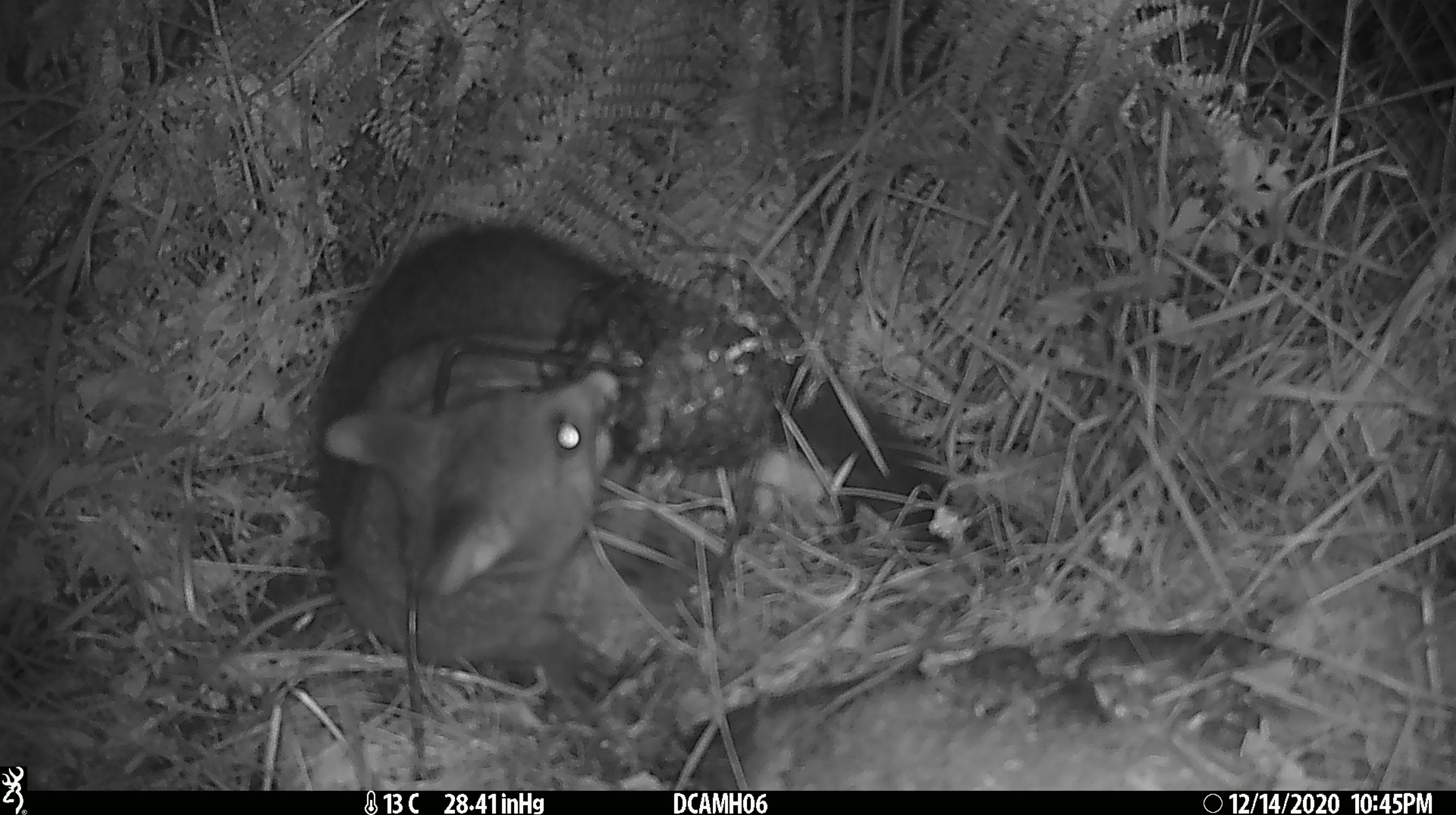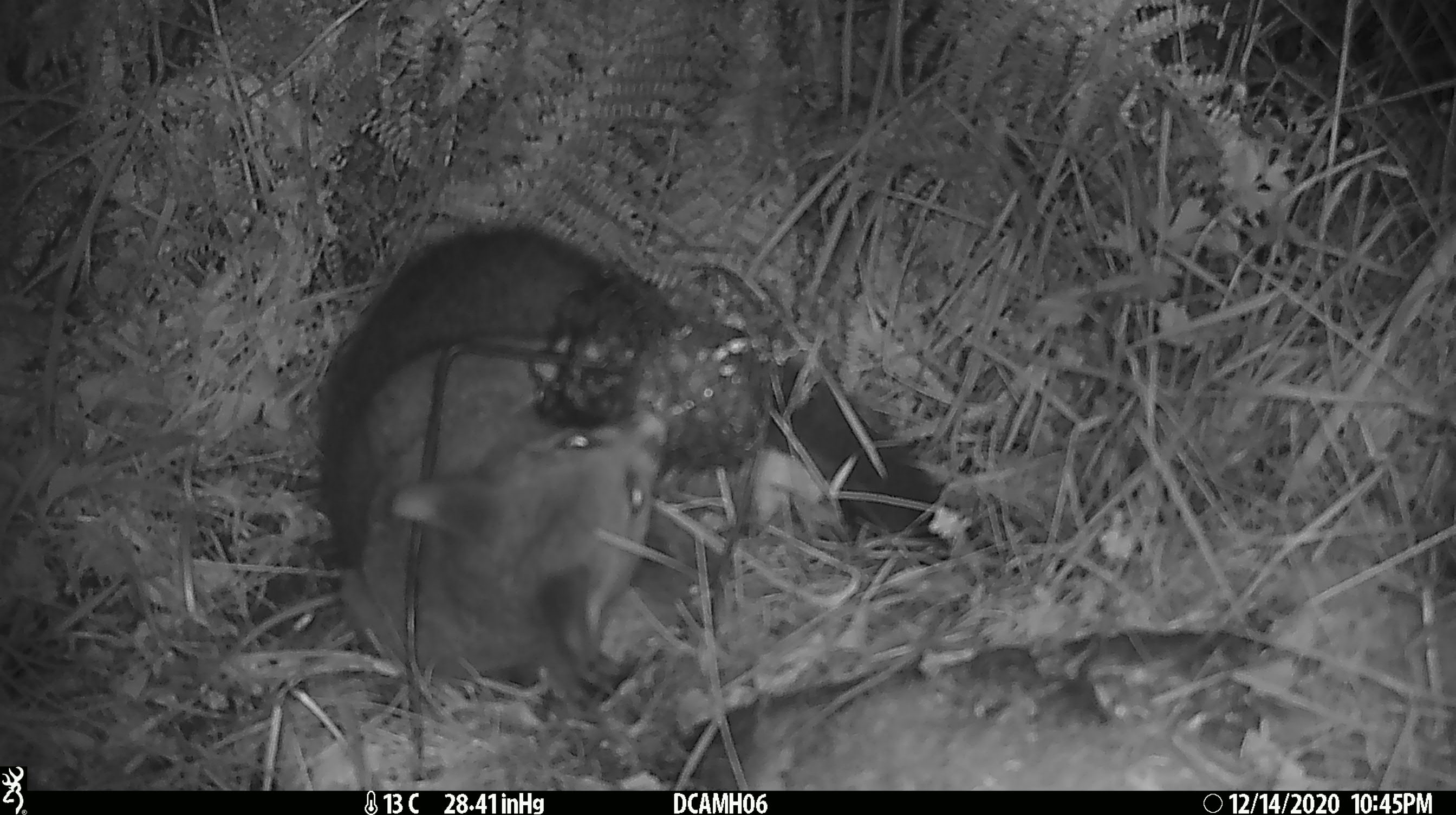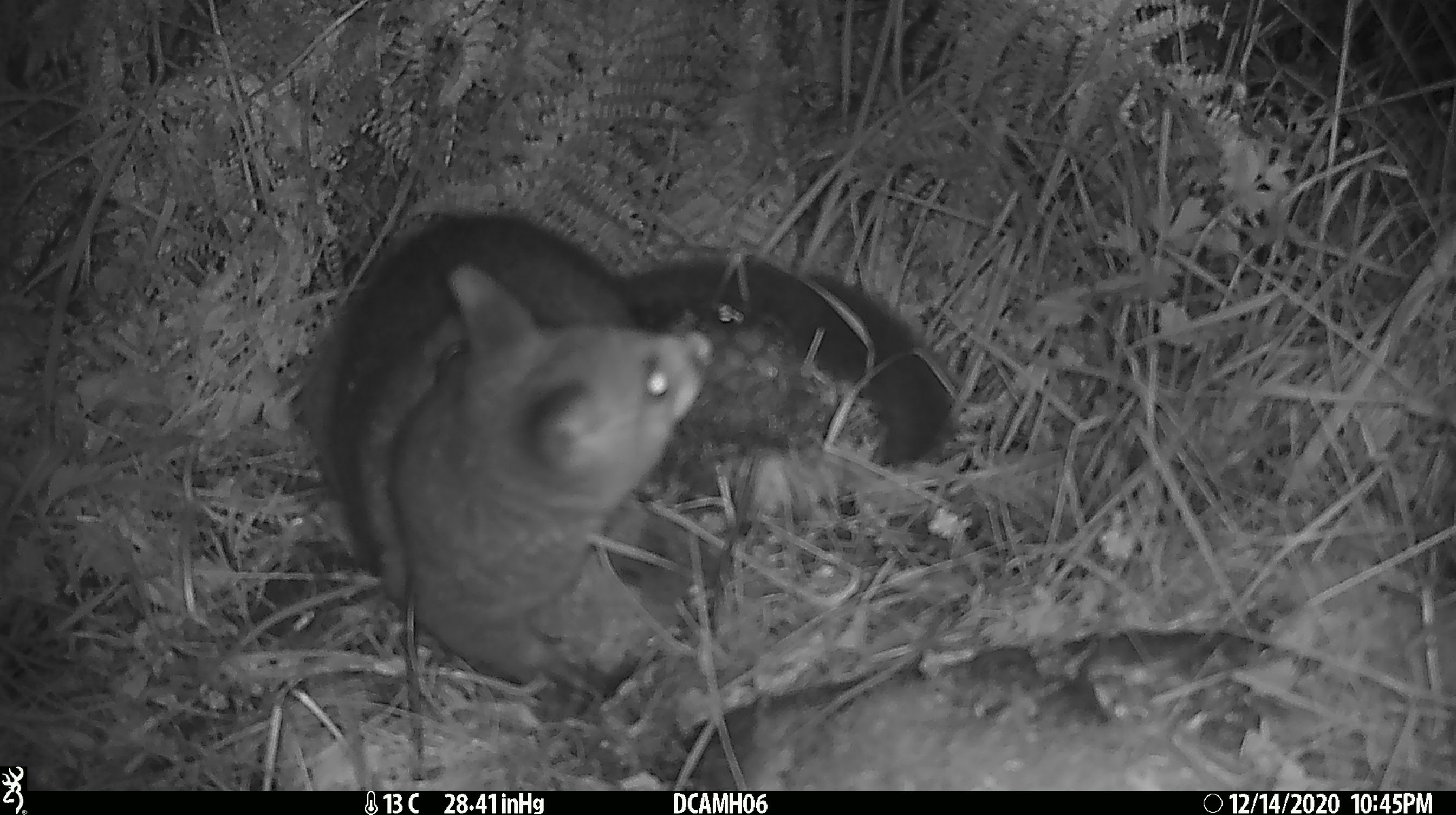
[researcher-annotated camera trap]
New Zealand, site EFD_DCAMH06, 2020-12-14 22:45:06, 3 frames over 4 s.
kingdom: Animalia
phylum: Chordata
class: Mammalia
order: Diprotodontia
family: Phalangeridae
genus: Trichosurus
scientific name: Trichosurus vulpecula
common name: common brushtail possum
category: possum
Possum (common brushtail possum) (Trichosurus vulpecula).